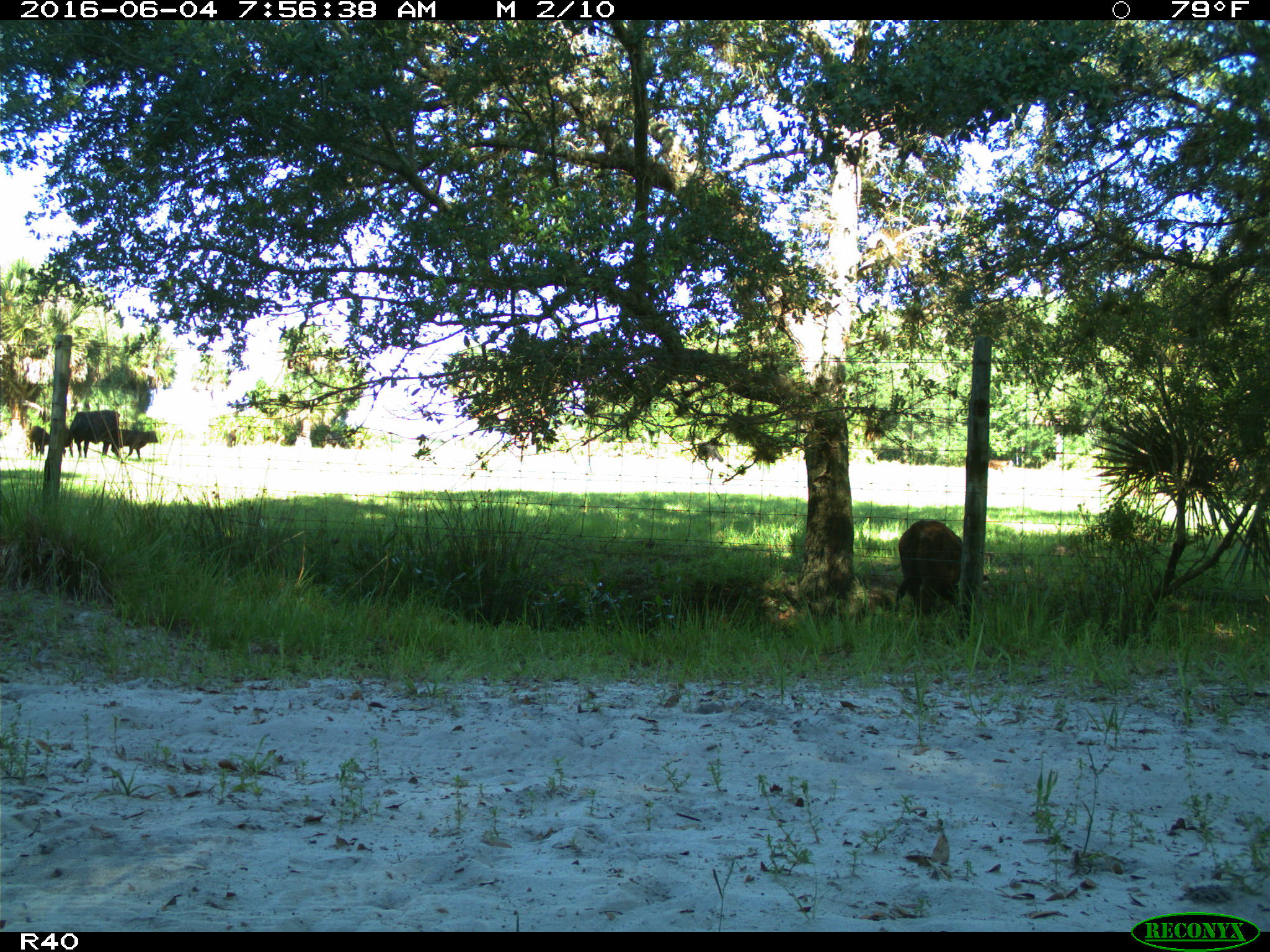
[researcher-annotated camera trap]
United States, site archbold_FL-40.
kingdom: Animalia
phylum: Chordata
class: Mammalia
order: Artiodactyla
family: Bovidae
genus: Bos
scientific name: Bos taurus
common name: domestic cow